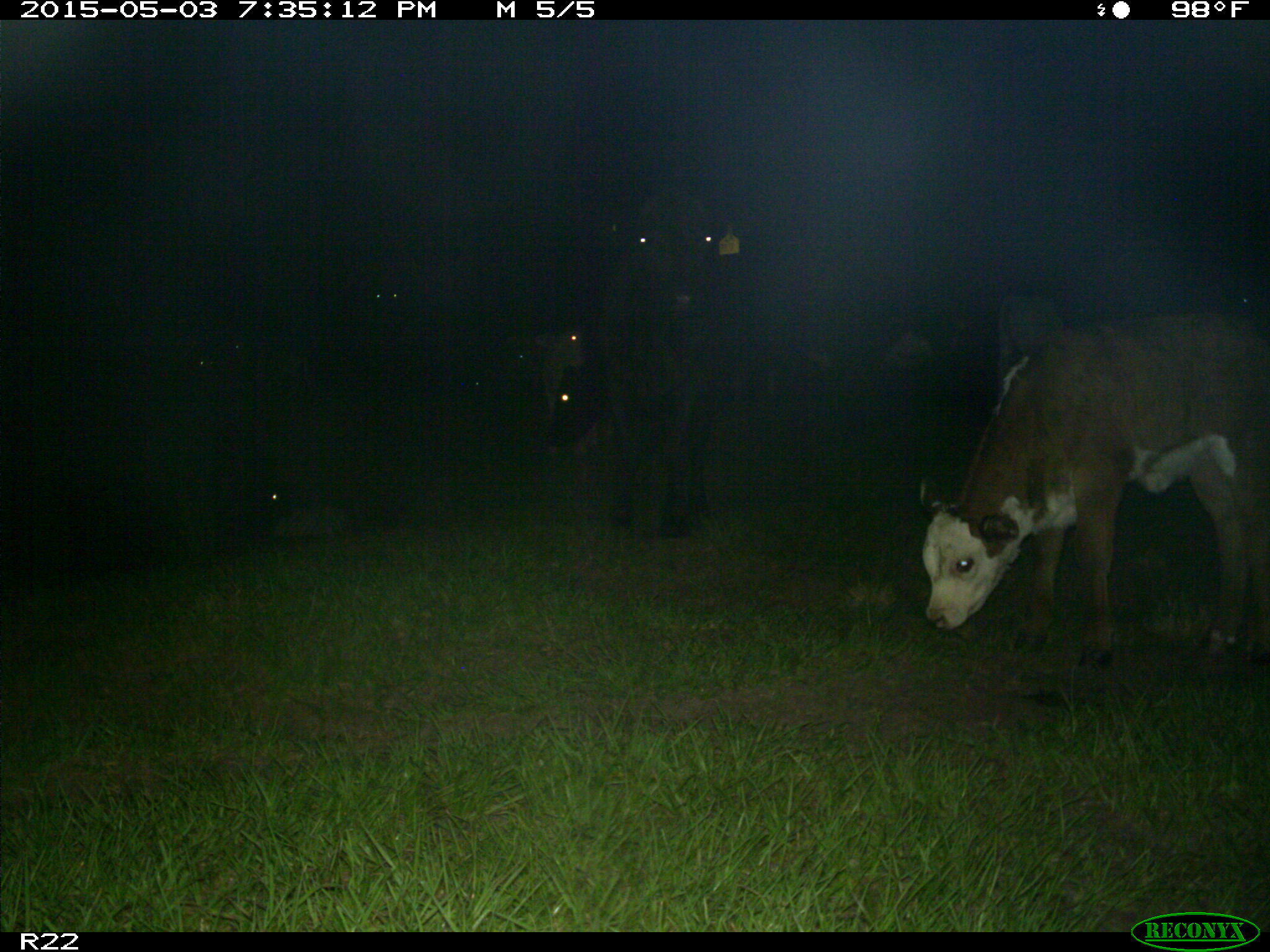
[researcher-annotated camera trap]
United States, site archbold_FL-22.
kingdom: Animalia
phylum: Chordata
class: Mammalia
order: Artiodactyla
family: Bovidae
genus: Bos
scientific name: Bos taurus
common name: domestic cow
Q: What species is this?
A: Bos taurus (domestic cow).